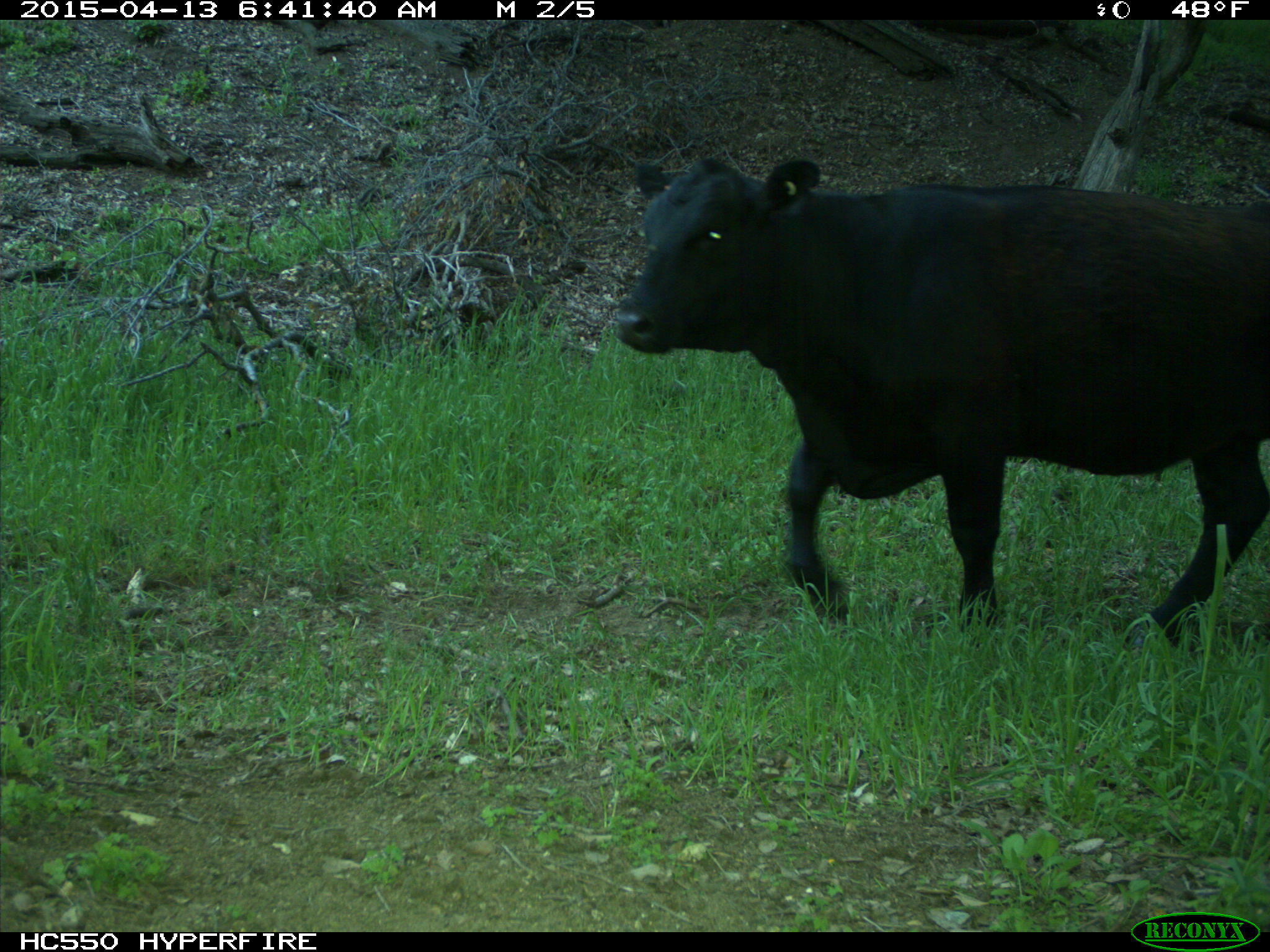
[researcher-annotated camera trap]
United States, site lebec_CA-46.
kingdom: Animalia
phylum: Chordata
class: Mammalia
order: Artiodactyla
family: Bovidae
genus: Bos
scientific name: Bos taurus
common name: domestic cow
Bos taurus (domestic cow).